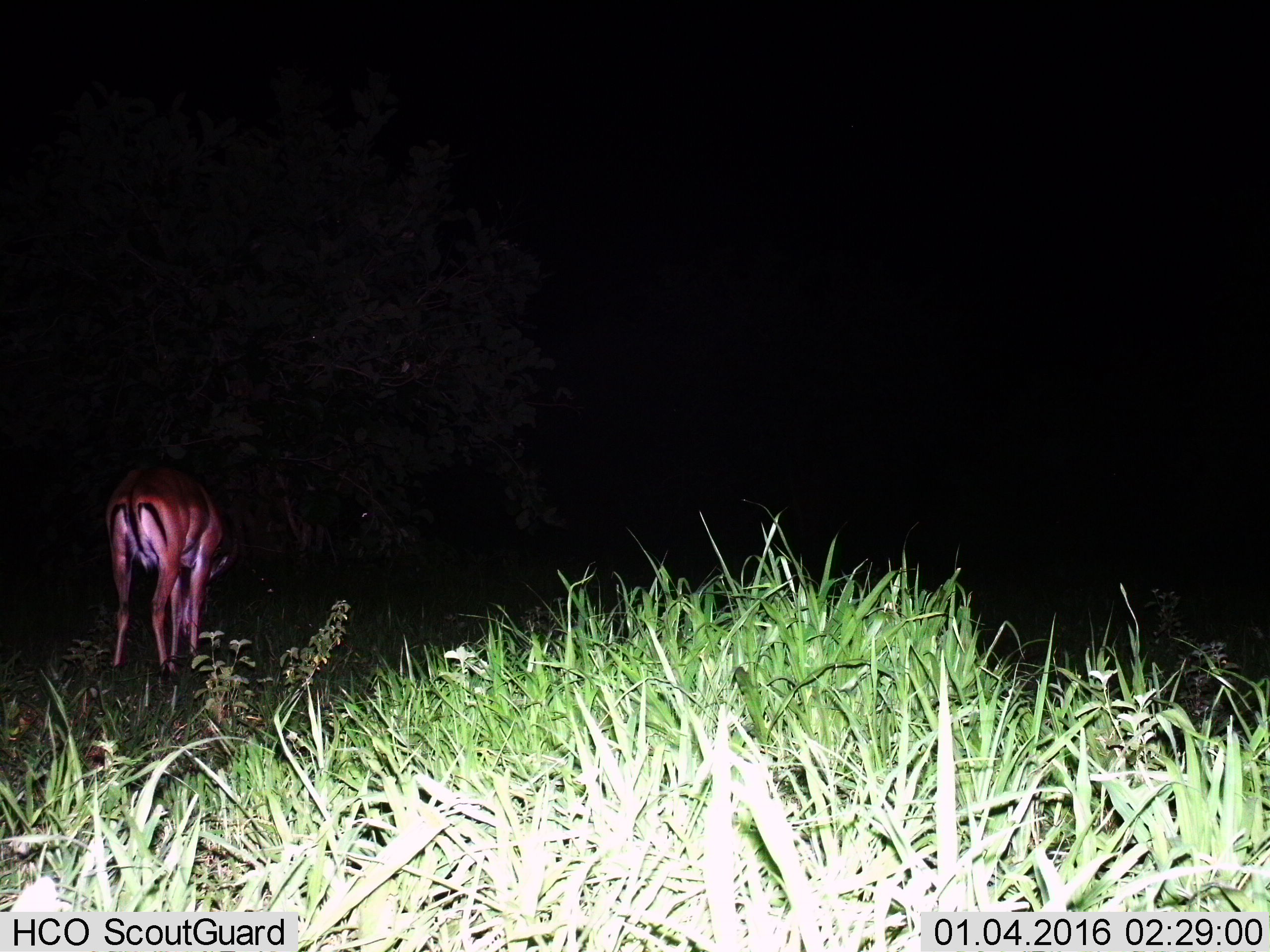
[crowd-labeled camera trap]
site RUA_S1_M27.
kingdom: Animalia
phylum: Chordata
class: Mammalia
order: Artiodactyla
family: Bovidae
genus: Aepyceros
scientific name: Aepyceros melampus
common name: impala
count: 1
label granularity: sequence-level